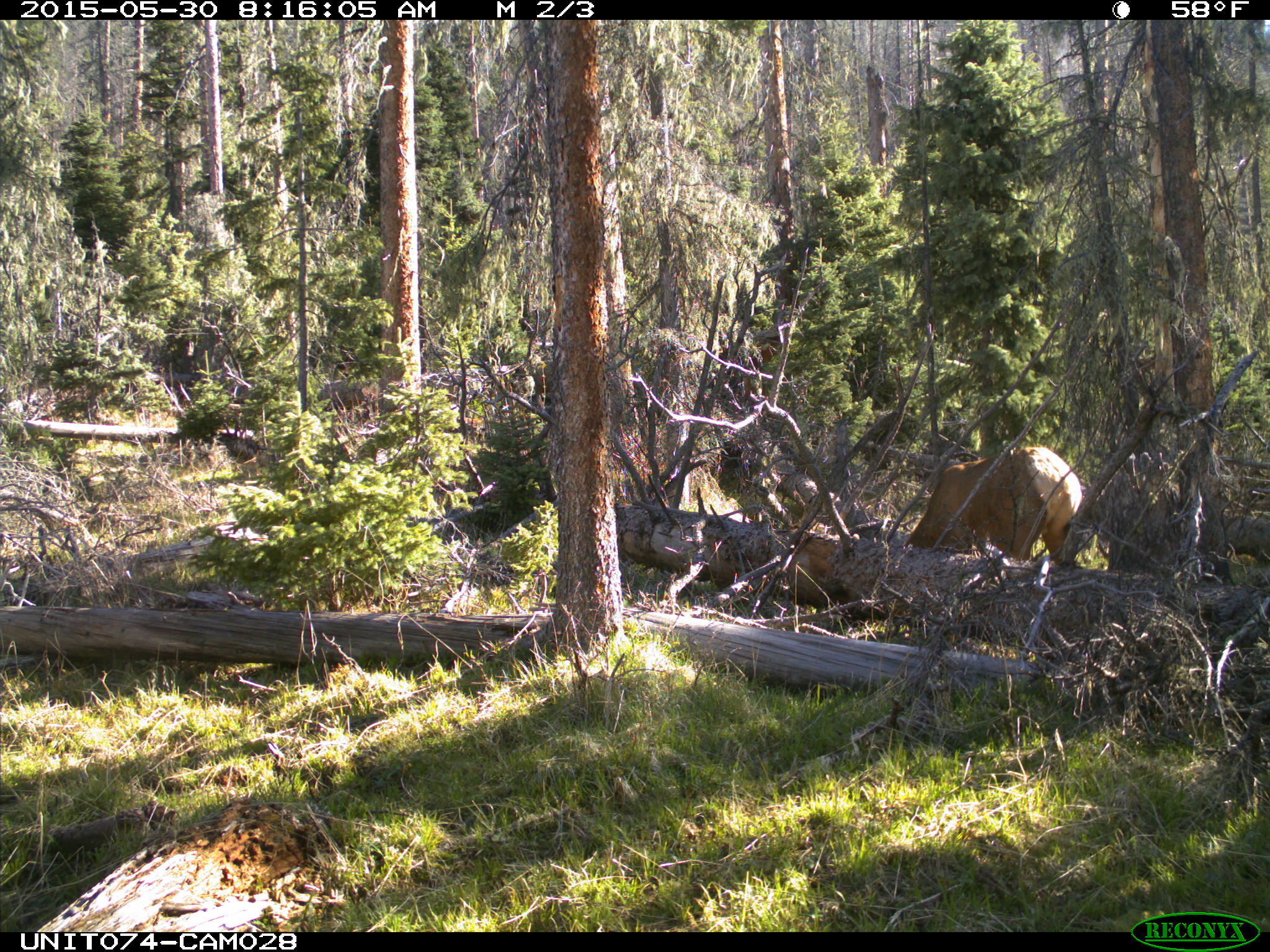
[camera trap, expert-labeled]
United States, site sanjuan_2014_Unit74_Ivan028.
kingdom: Animalia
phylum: Chordata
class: Mammalia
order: Artiodactyla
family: Cervidae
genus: Cervus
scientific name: Cervus elaphus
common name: red deer